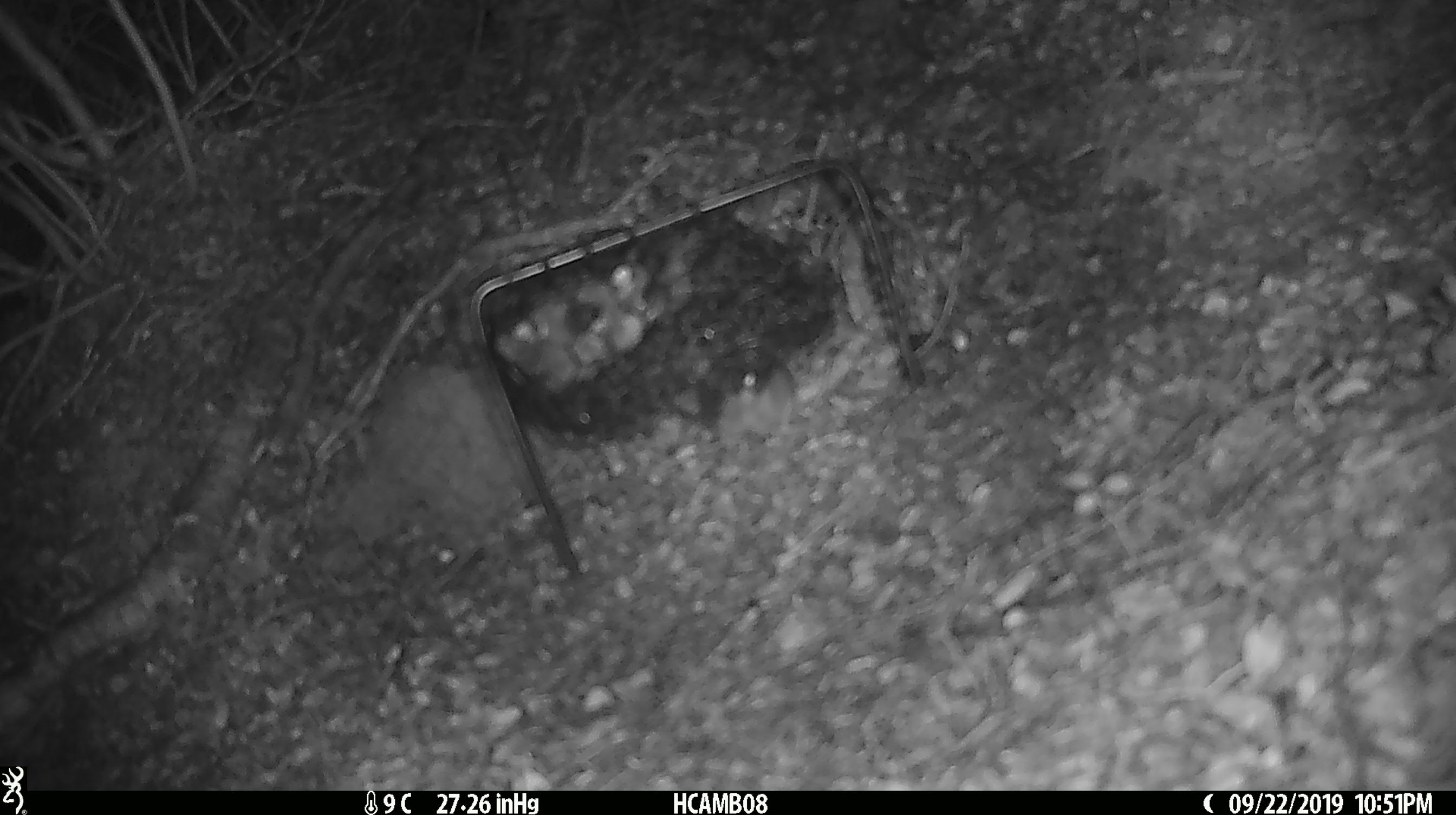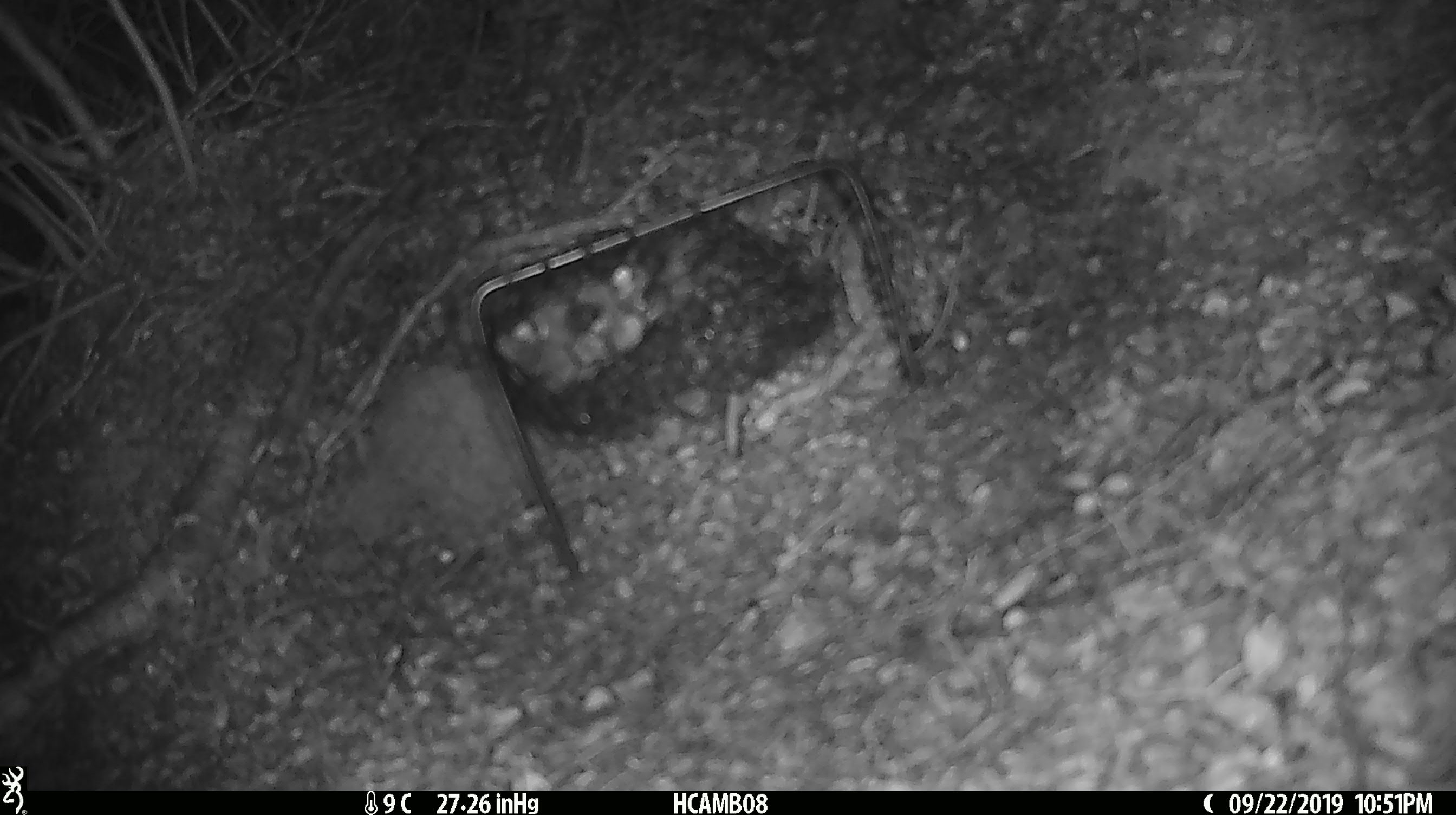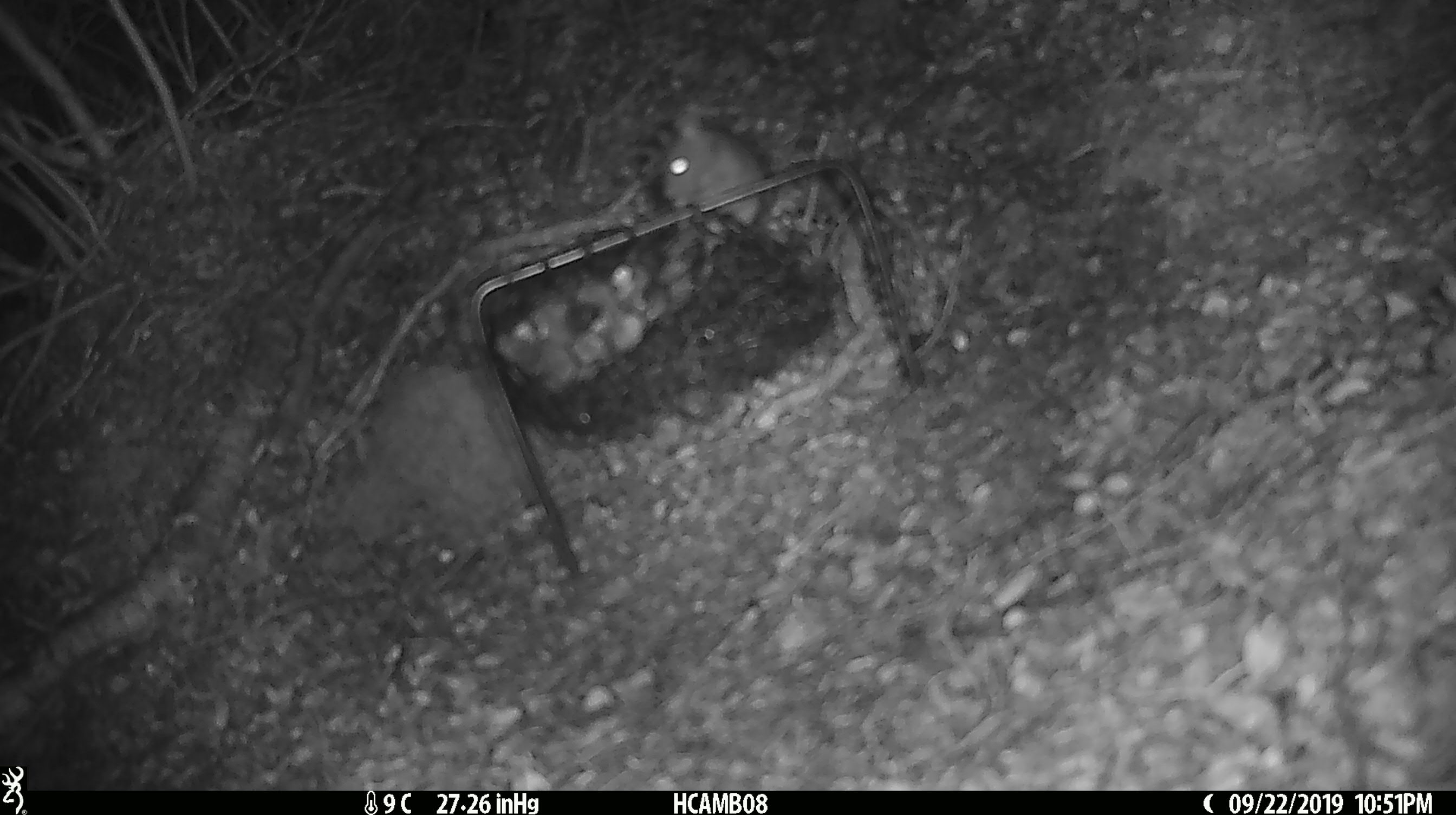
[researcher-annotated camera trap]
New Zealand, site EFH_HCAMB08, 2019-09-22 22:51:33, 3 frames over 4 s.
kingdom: Animalia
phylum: Chordata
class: Mammalia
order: Rodentia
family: Muridae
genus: Mus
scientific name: Mus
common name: mouse